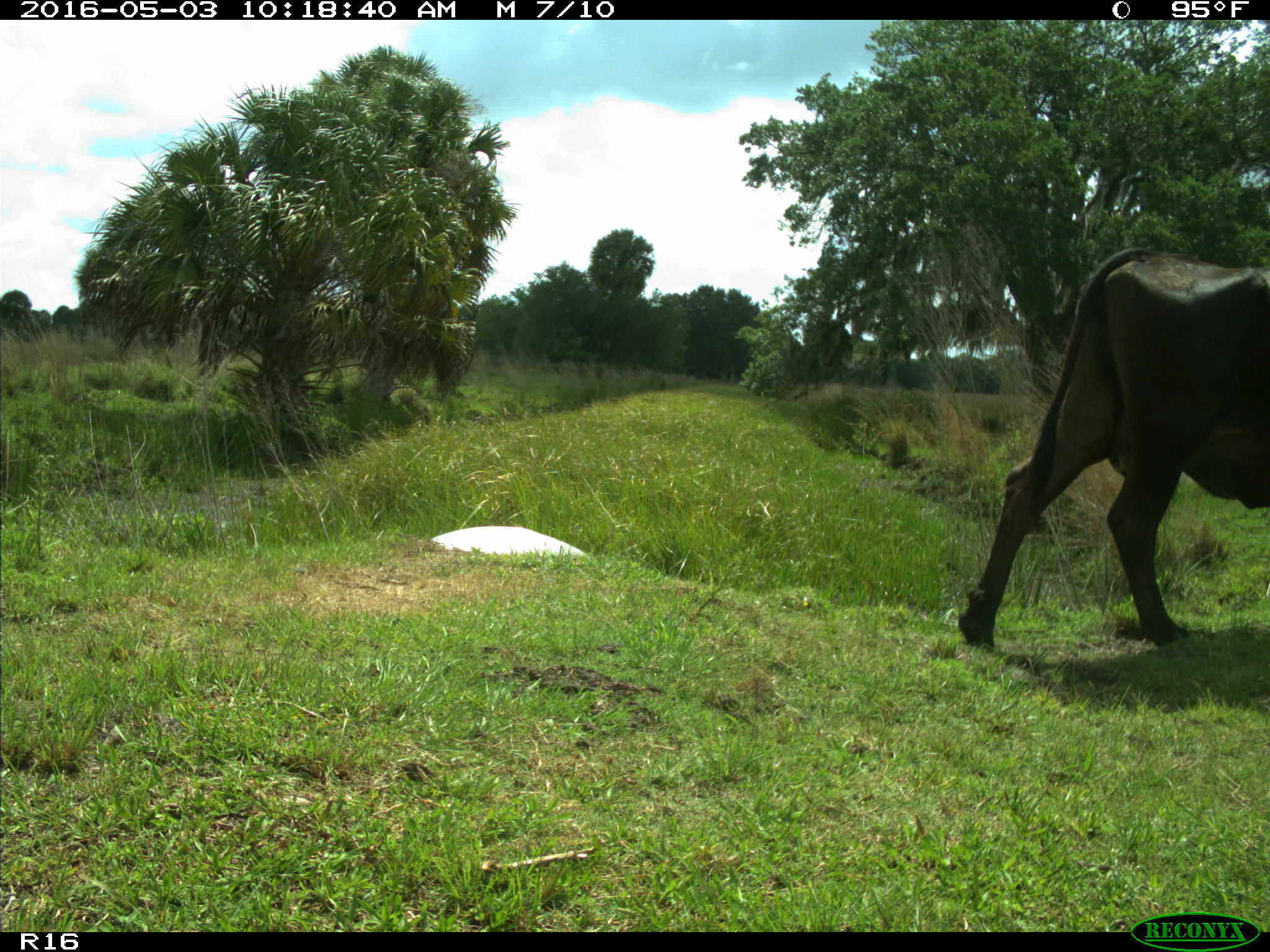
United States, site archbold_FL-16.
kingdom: Animalia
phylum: Chordata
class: Mammalia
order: Artiodactyla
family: Bovidae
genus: Bos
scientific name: Bos taurus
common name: domestic cow